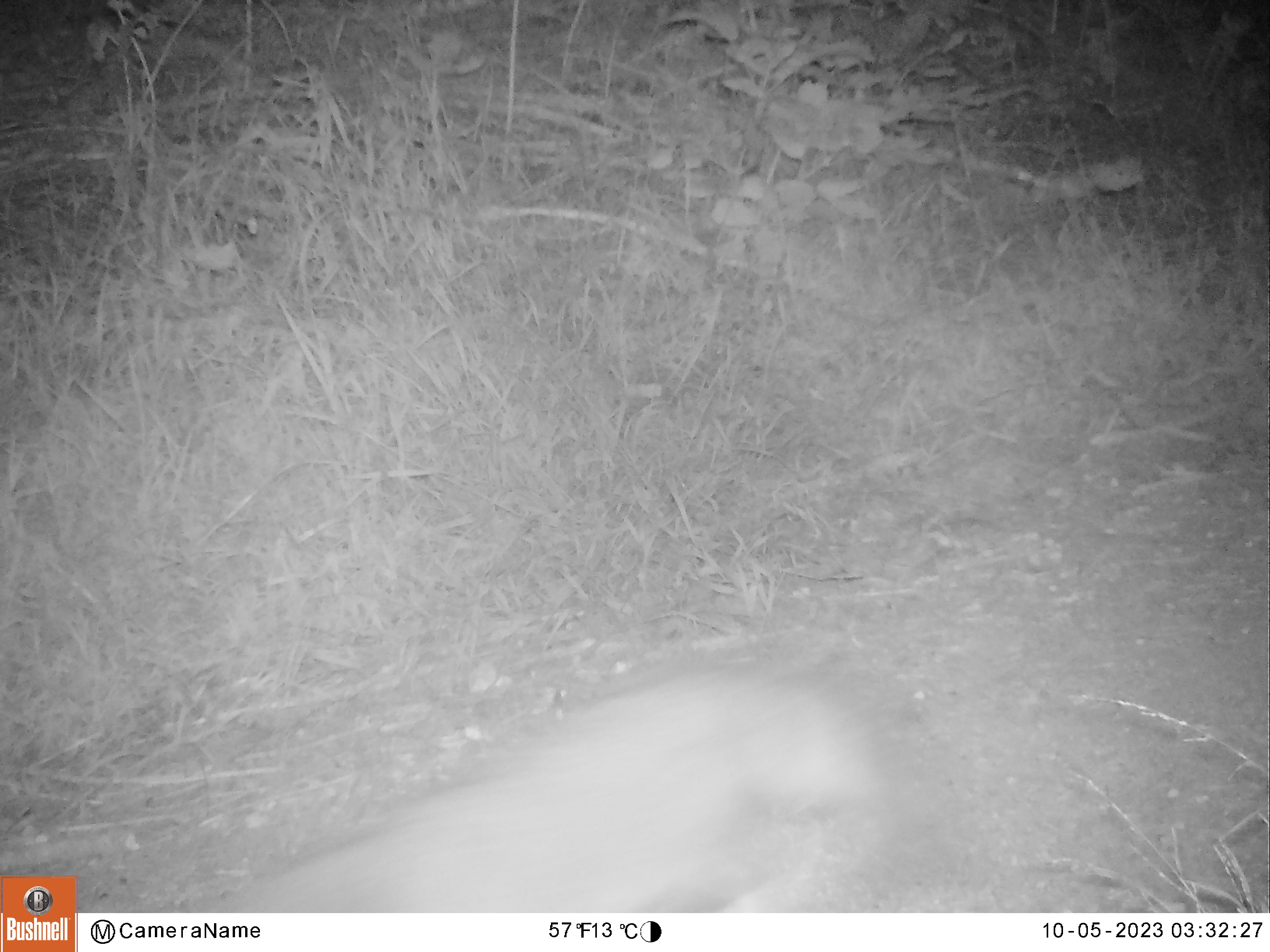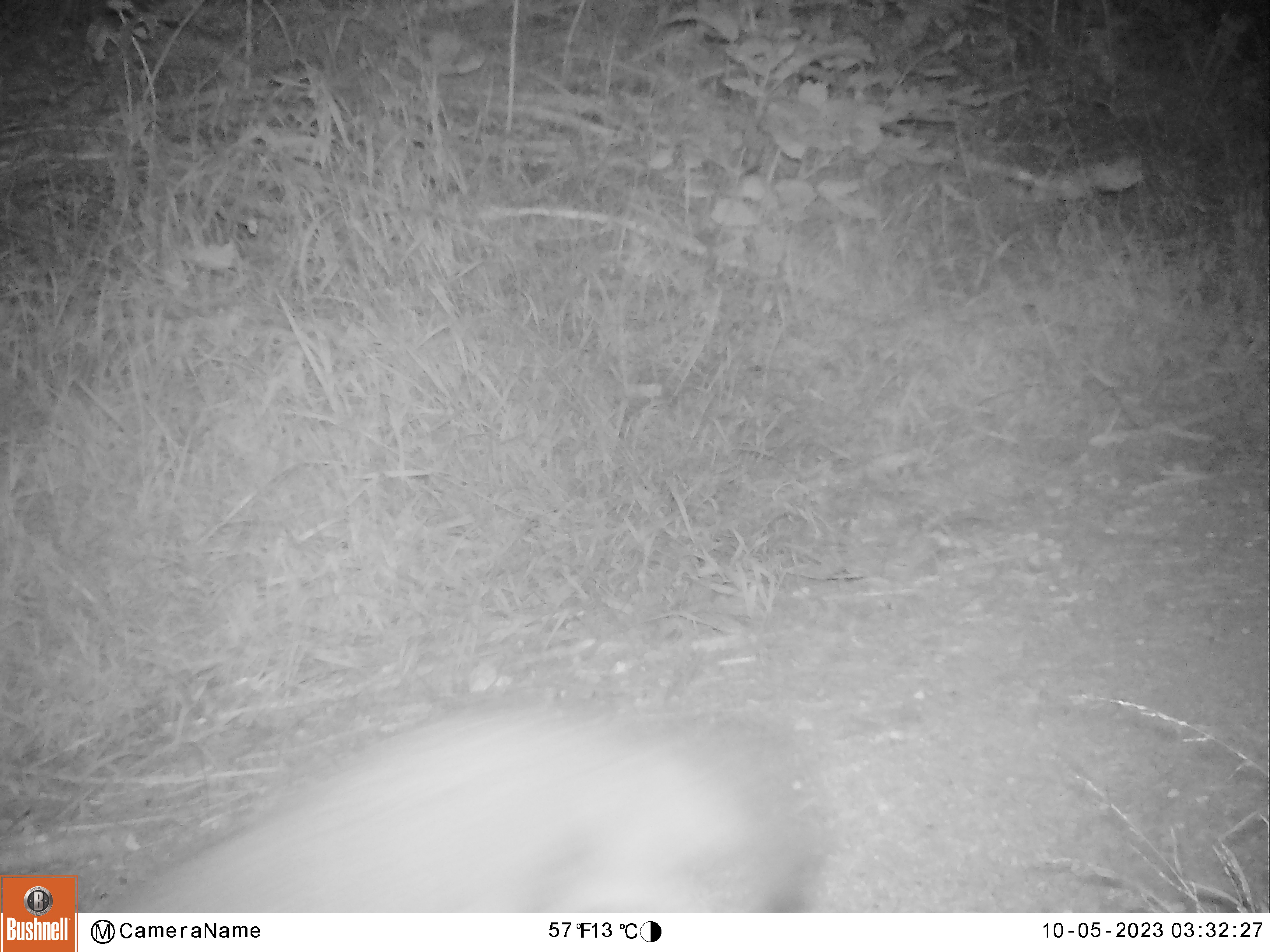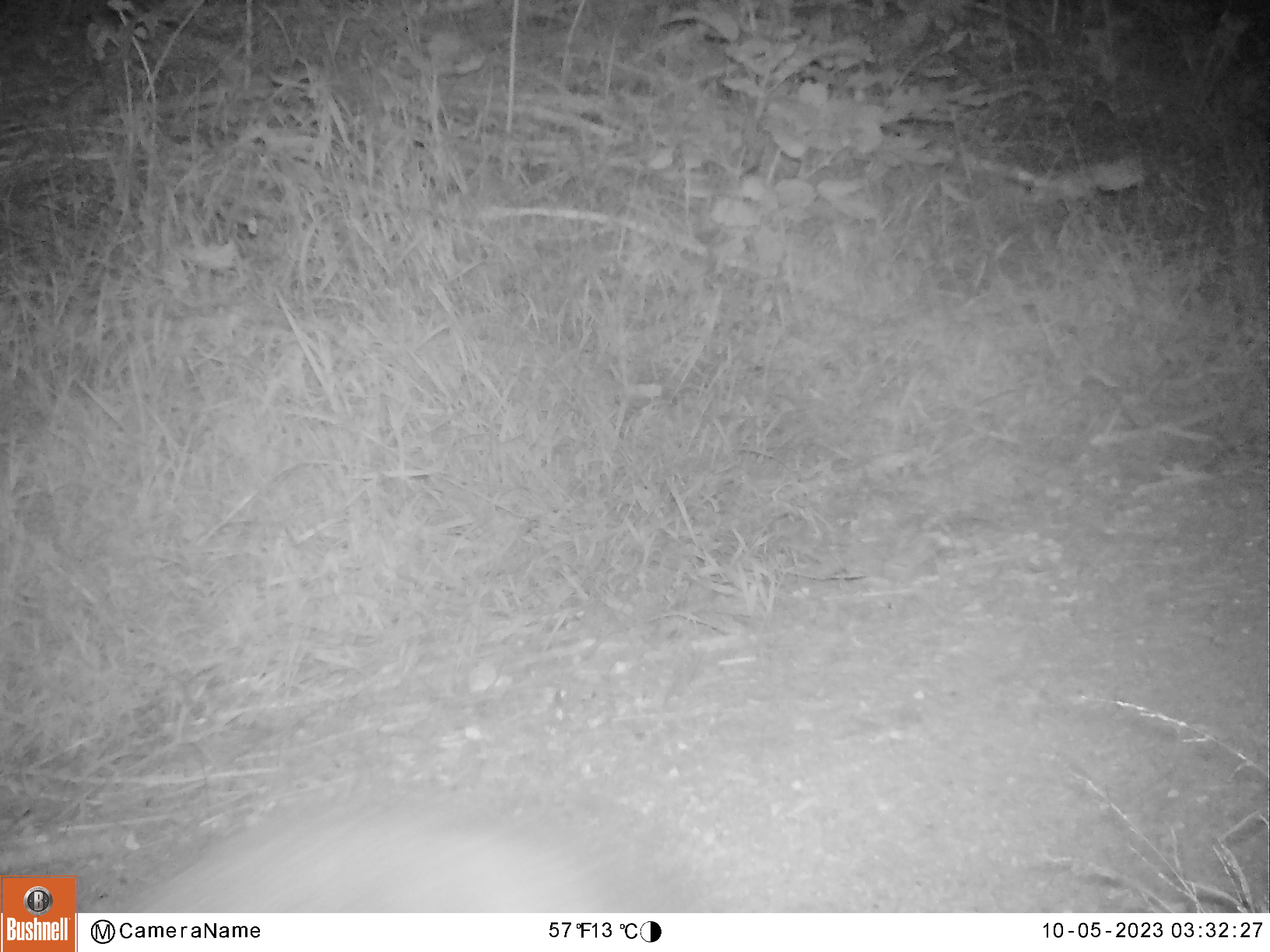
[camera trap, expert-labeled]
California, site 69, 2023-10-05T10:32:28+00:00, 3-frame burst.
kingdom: Animalia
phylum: Chordata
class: Mammalia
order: Carnivora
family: Canidae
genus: Urocyon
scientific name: Urocyon cinereoargenteus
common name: gray fox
Gray fox (Urocyon cinereoargenteus).